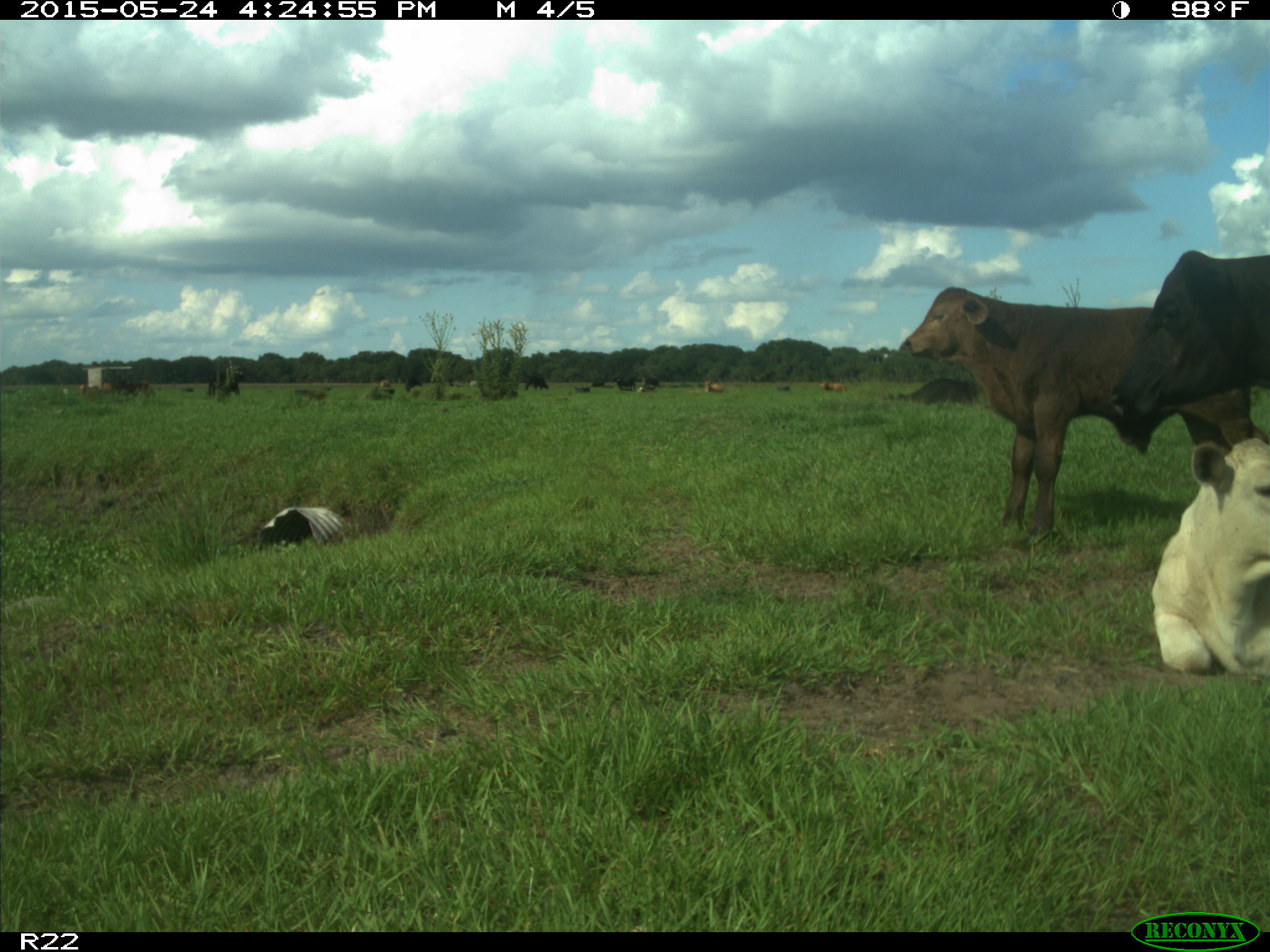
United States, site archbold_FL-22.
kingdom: Animalia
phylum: Chordata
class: Mammalia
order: Artiodactyla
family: Bovidae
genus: Bos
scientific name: Bos taurus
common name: domestic cow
Bos taurus (domestic cow).